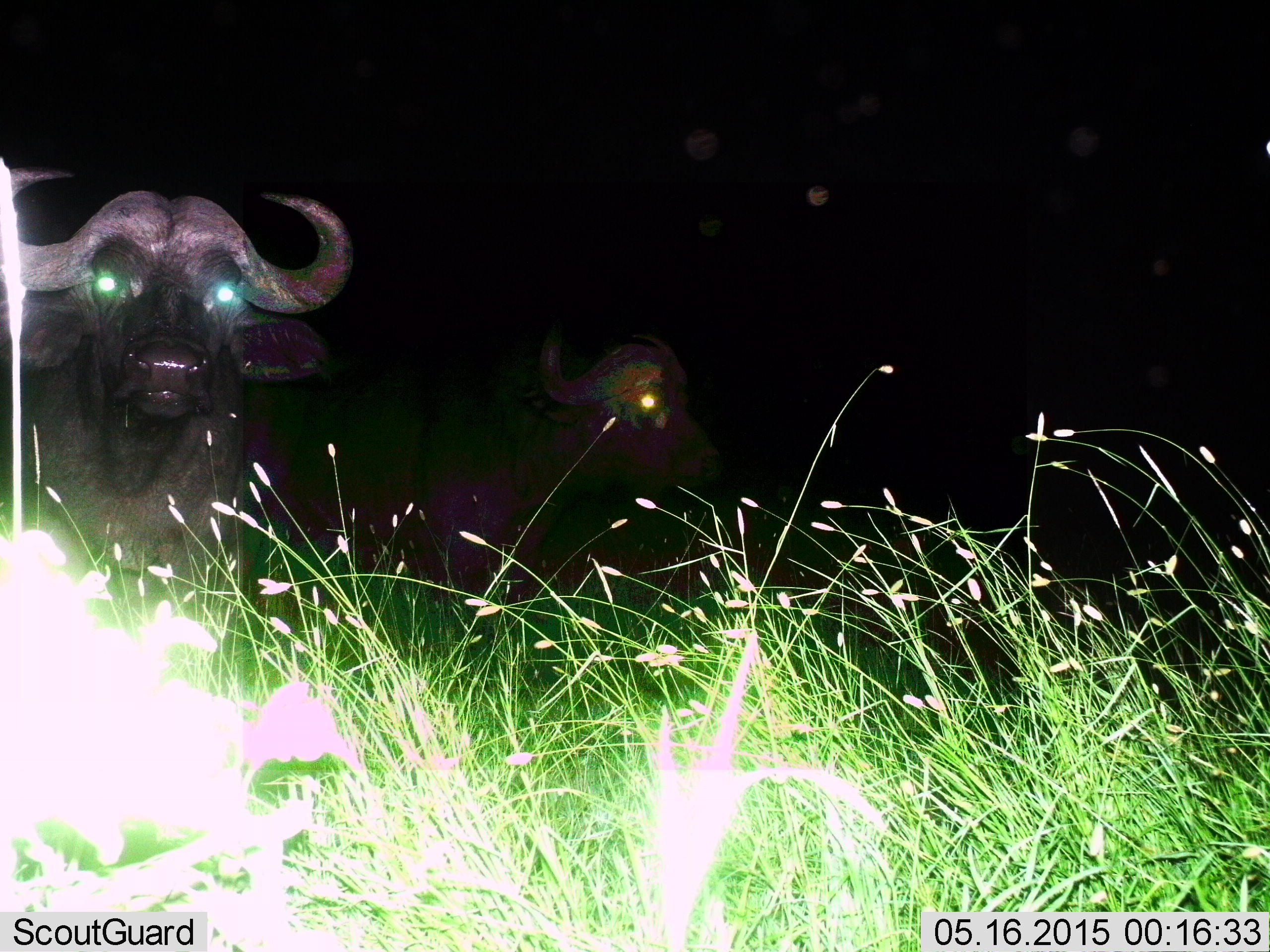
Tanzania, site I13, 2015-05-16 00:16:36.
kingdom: Animalia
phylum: Chordata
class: Mammalia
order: Artiodactyla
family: Bovidae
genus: Syncerus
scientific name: Syncerus caffer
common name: cape buffalo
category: buffalo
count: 2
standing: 90%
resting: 10%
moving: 10%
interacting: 0%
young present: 0%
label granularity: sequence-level